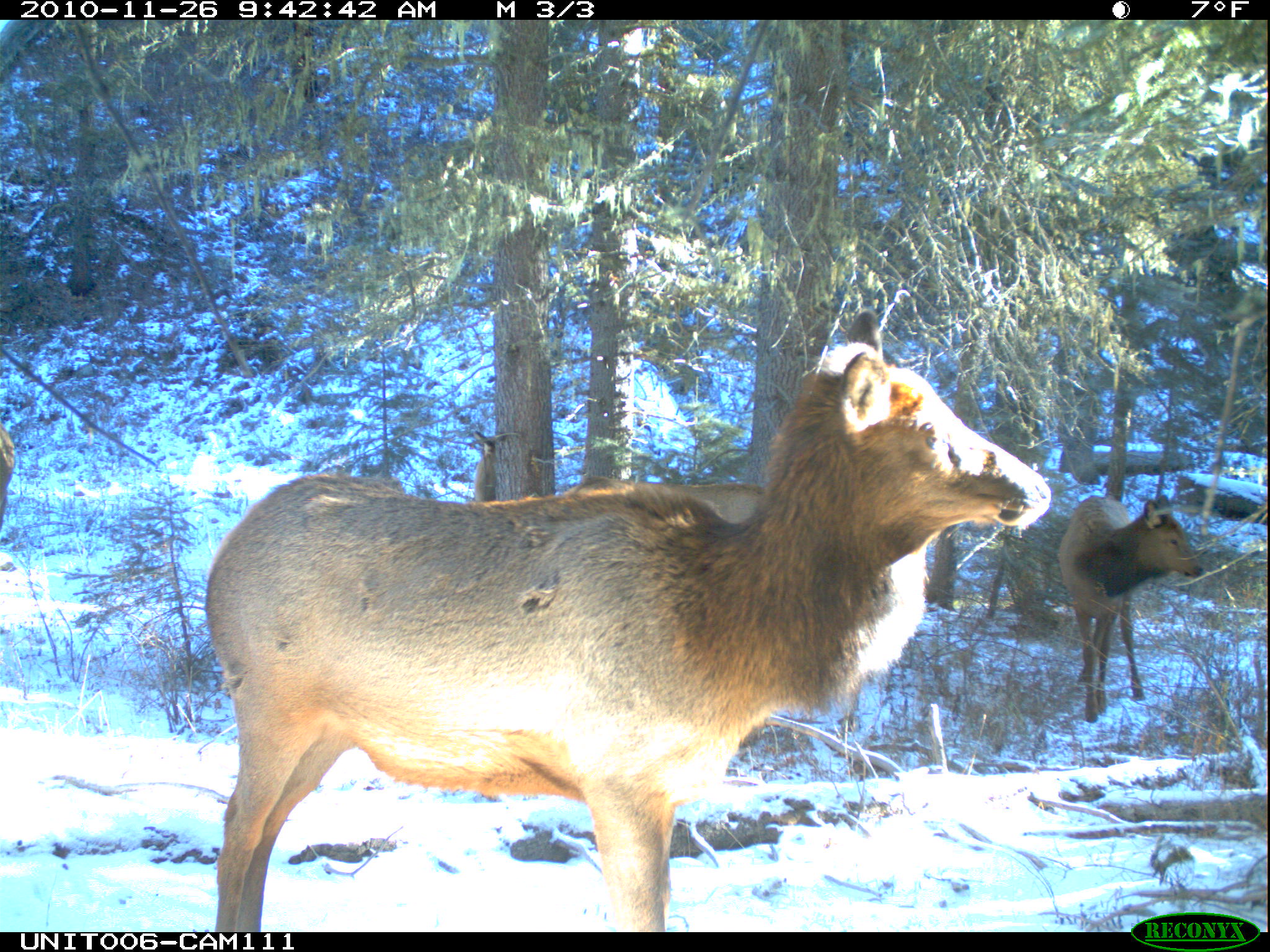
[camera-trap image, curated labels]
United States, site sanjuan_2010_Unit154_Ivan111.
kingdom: Animalia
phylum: Chordata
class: Mammalia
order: Artiodactyla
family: Cervidae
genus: Cervus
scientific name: Cervus elaphus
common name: red deer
Cervus elaphus (red deer).